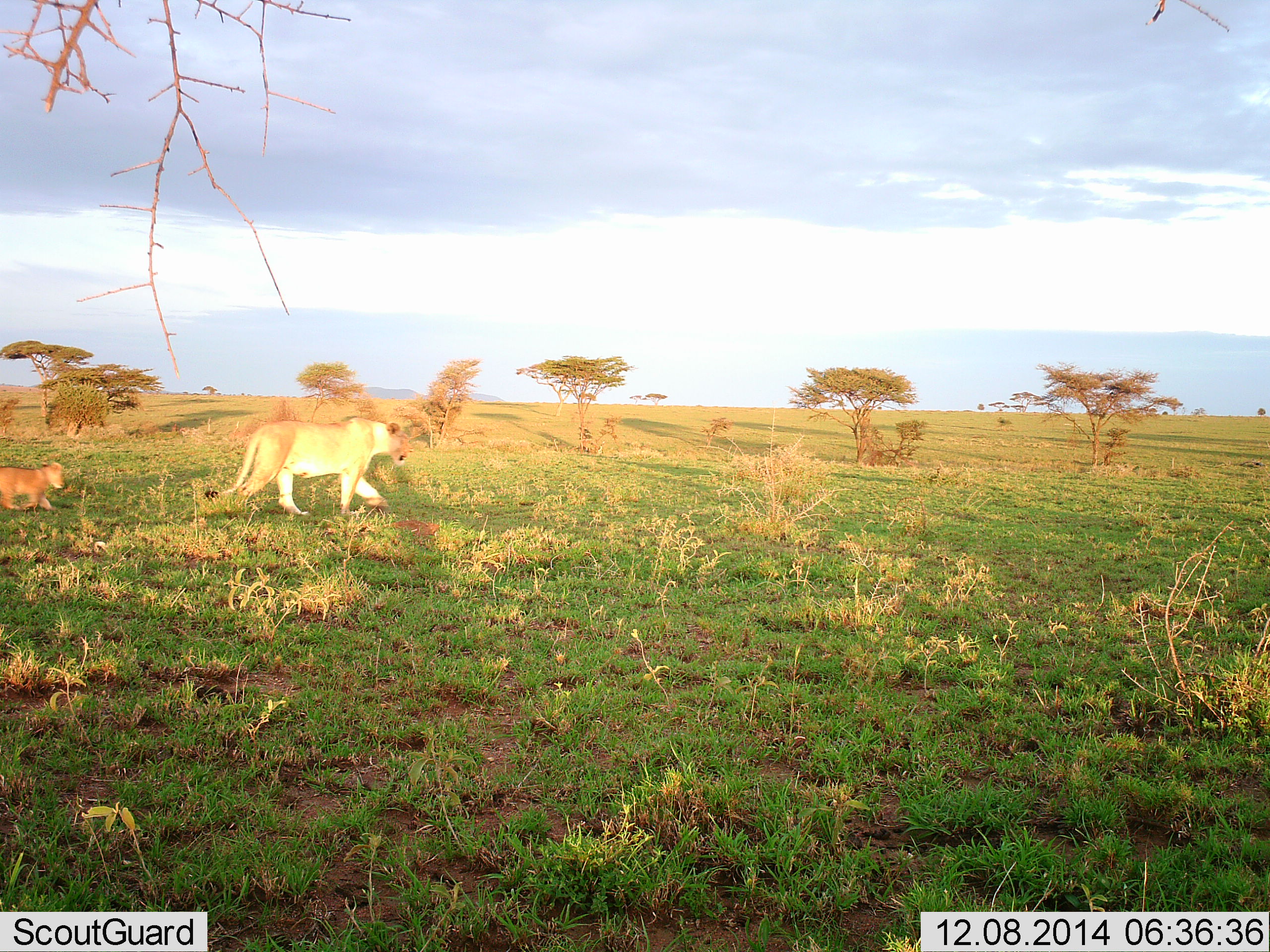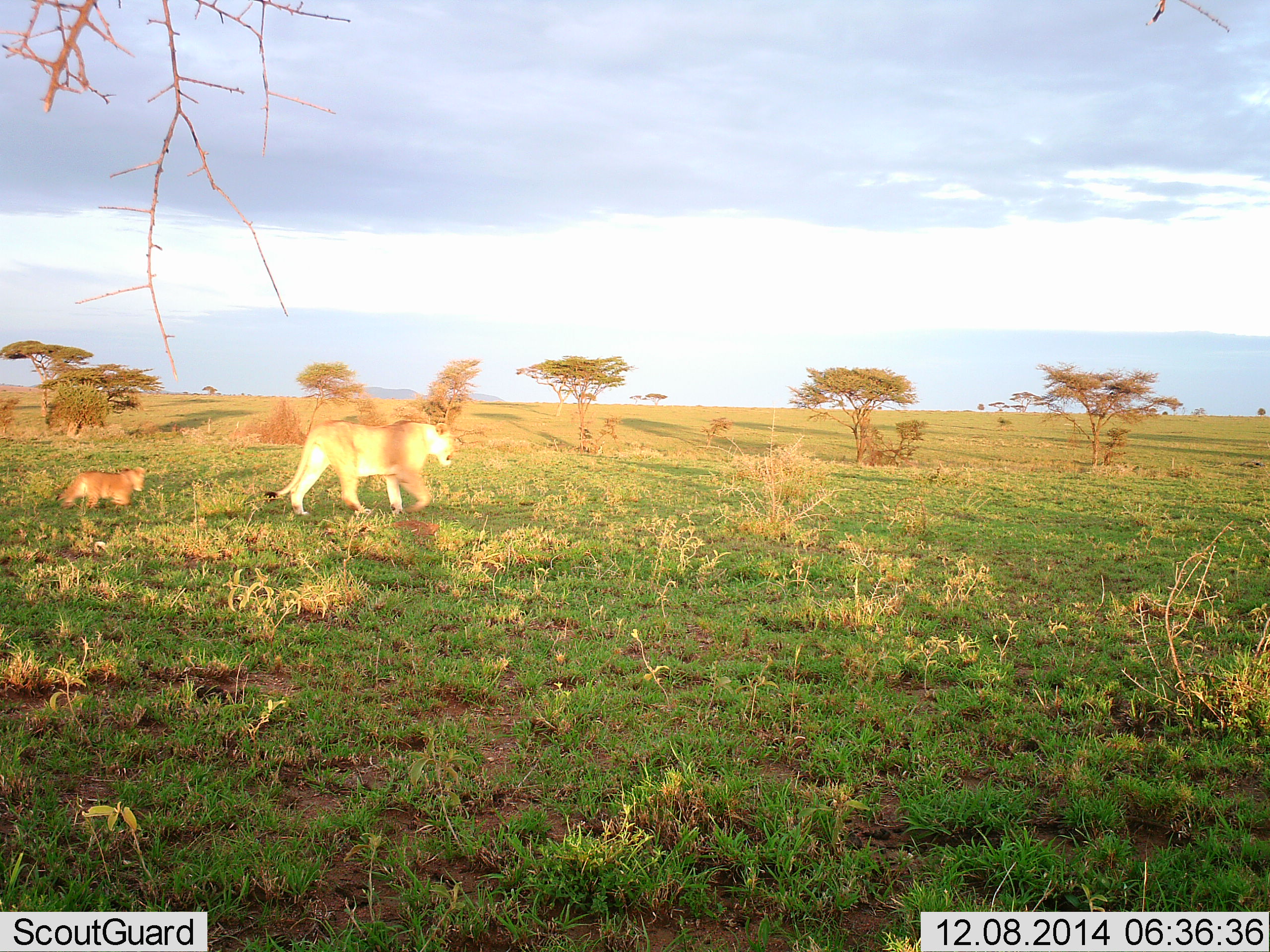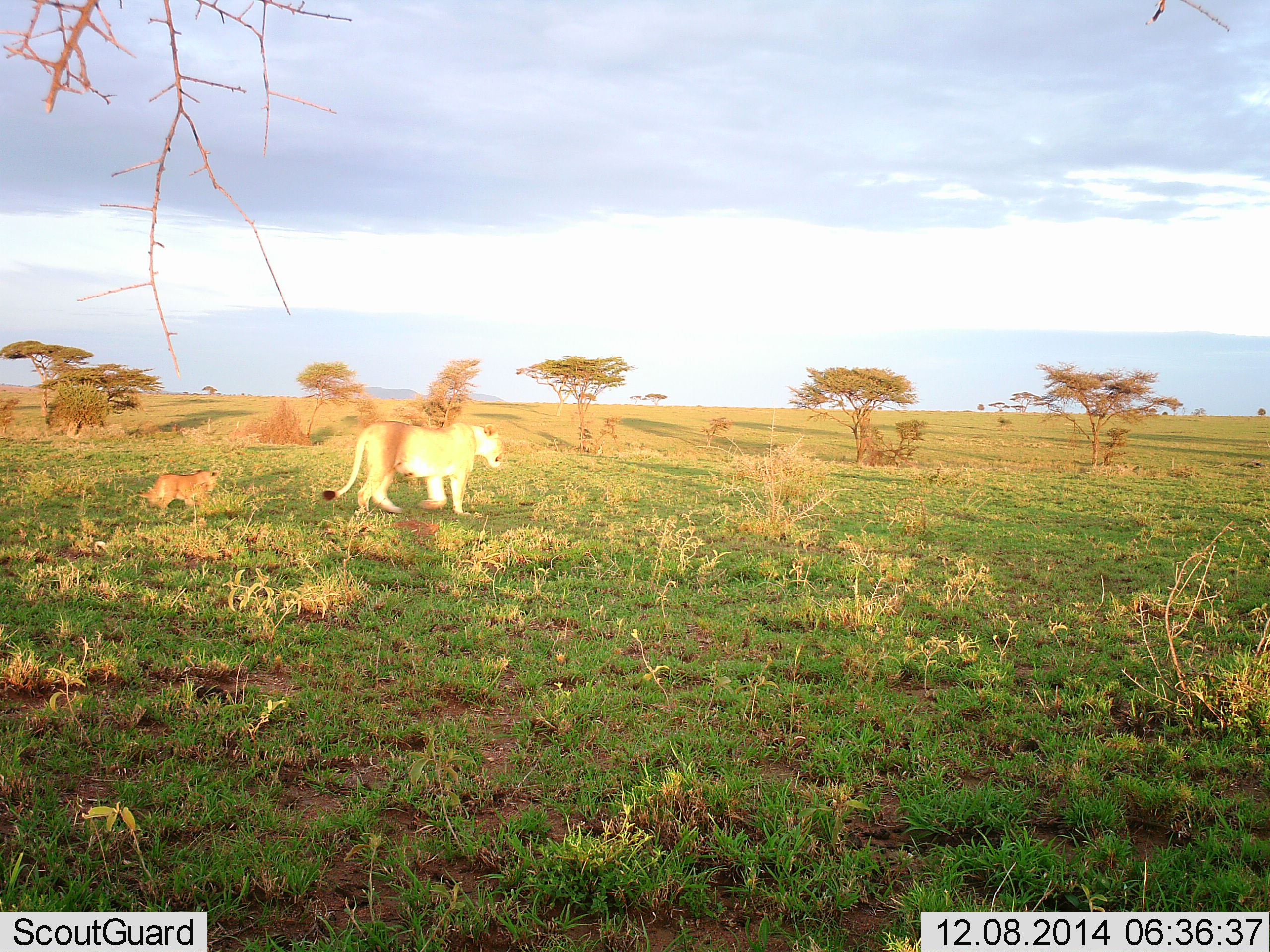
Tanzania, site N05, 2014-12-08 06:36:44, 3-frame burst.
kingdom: Animalia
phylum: Chordata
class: Mammalia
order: Carnivora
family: Felidae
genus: Panthera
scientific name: Panthera leo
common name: lion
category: lionfemale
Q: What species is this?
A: Lionfemale (lion) (Panthera leo).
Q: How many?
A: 2.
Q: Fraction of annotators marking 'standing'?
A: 0%.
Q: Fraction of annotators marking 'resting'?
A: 0%.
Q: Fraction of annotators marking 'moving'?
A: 100%.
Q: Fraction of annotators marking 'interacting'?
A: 0%.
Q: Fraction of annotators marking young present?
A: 80%.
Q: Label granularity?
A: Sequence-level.